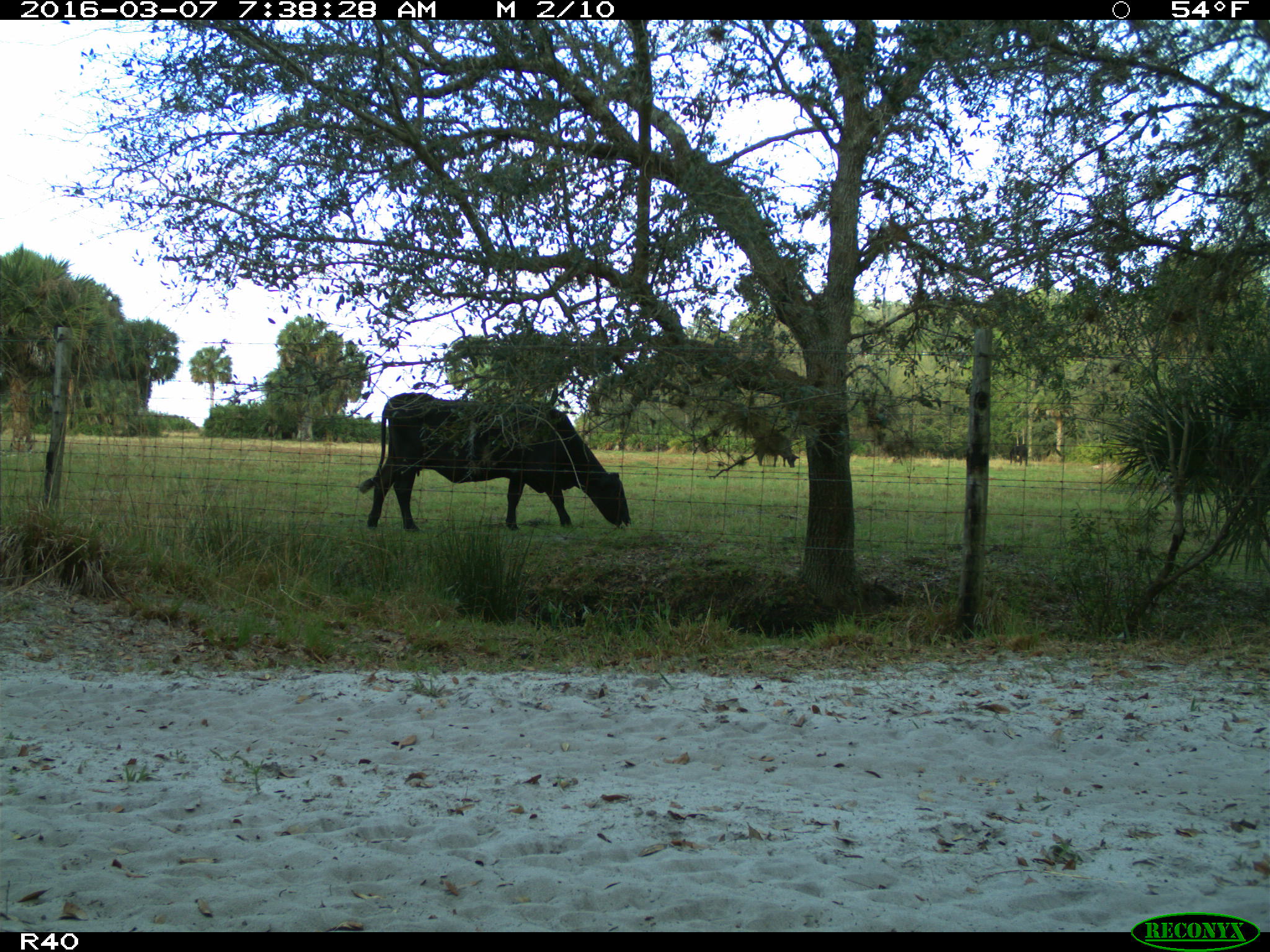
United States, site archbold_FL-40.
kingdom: Animalia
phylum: Chordata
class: Mammalia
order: Artiodactyla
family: Bovidae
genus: Bos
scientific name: Bos taurus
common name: domestic cow